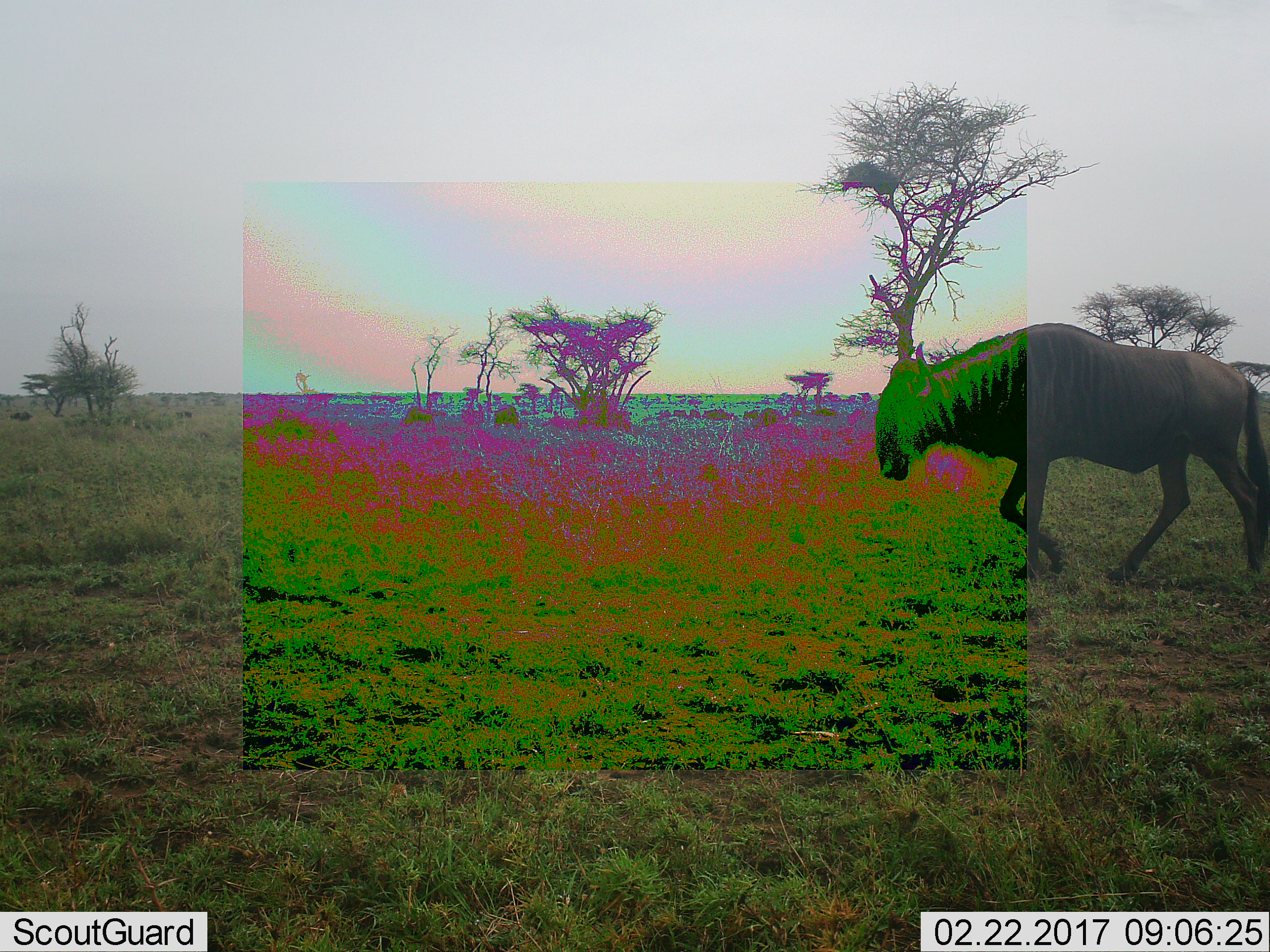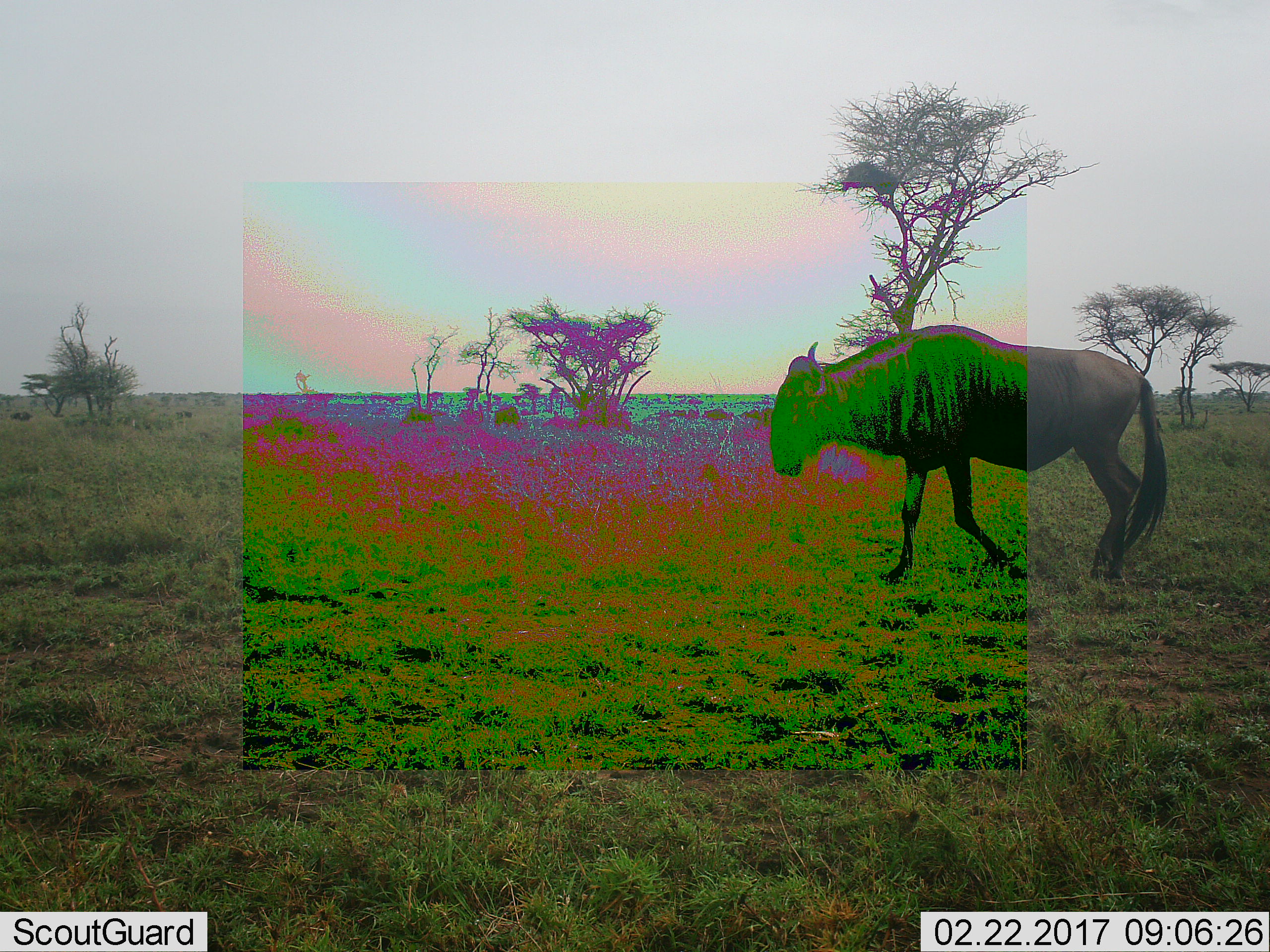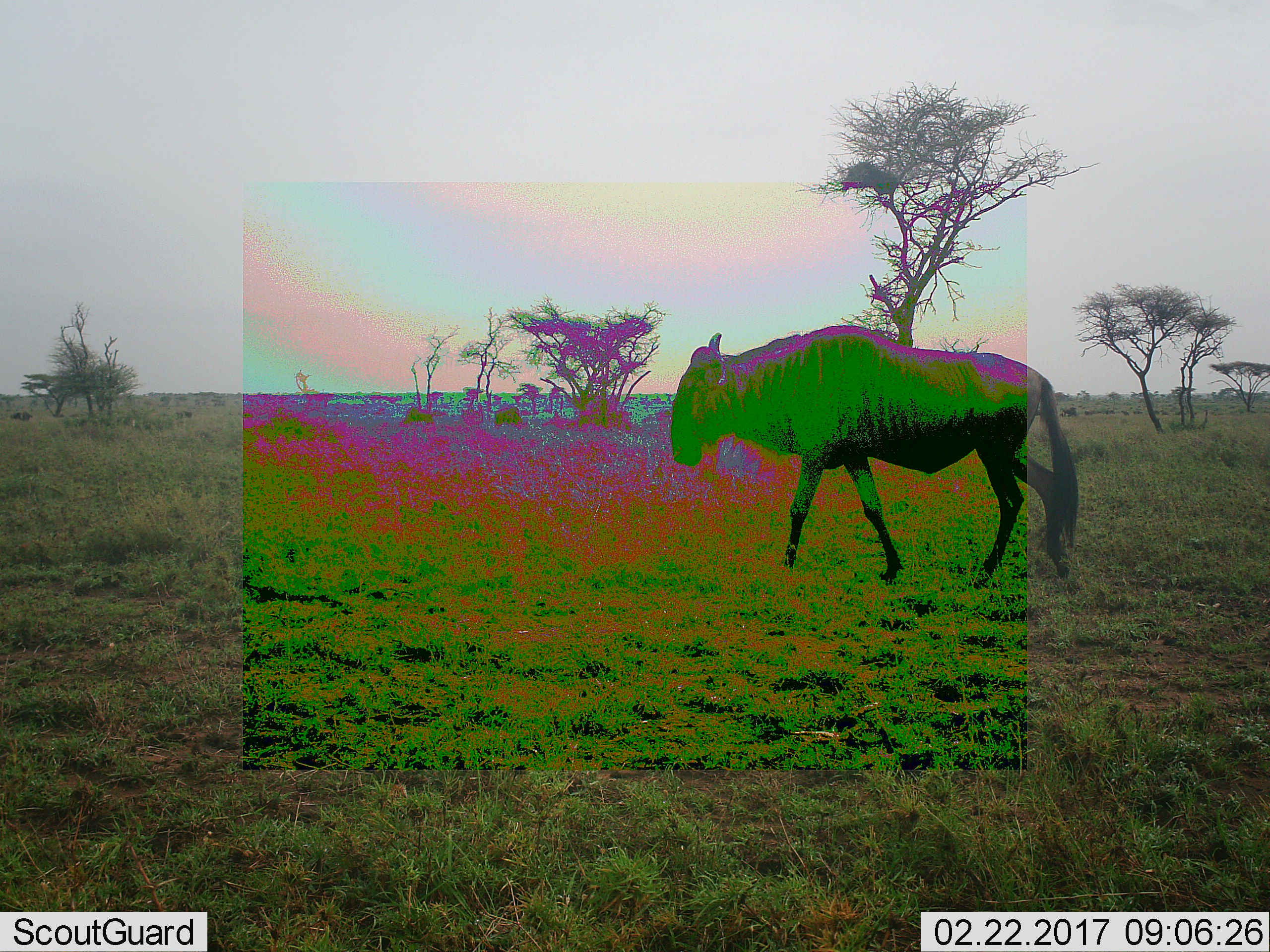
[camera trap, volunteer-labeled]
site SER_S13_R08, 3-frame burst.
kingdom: Animalia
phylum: Chordata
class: Mammalia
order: Artiodactyla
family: Bovidae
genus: Connochaetes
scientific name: Connochaetes taurinus taurinus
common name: blue wildebeest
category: wildebeestblue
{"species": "wildebeestblue (blue wildebeest) (Connochaetes taurinus taurinus)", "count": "1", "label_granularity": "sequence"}